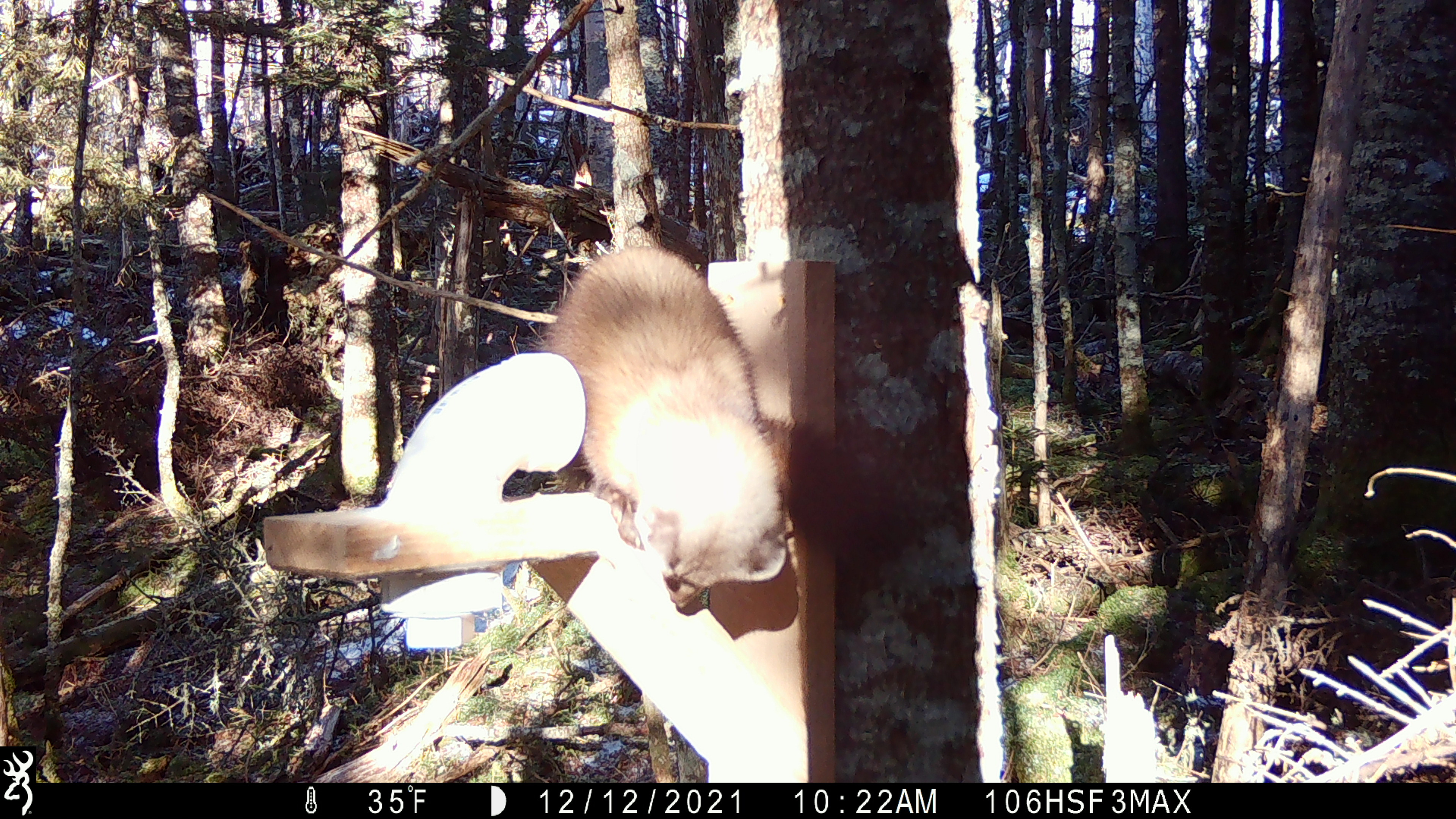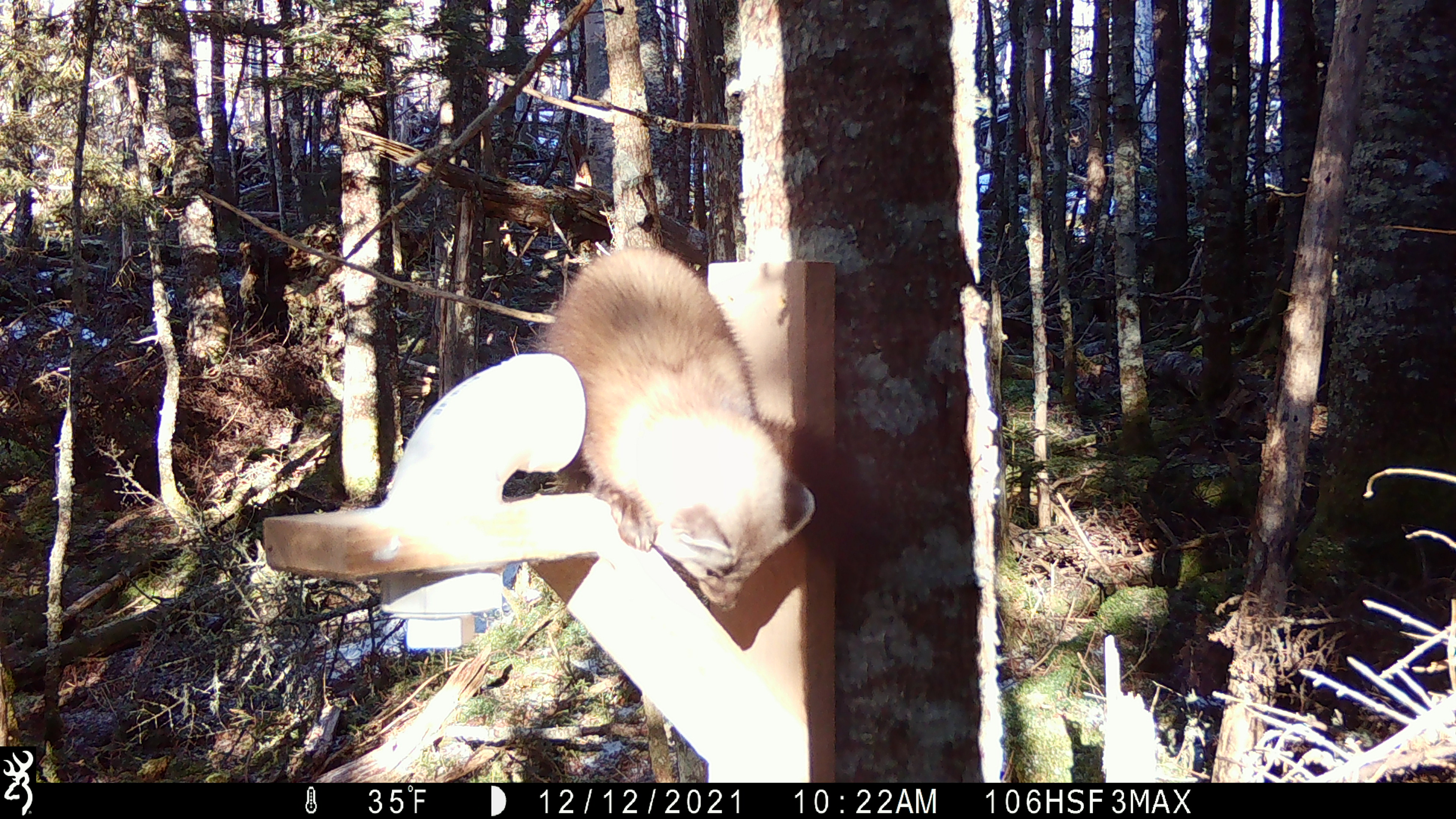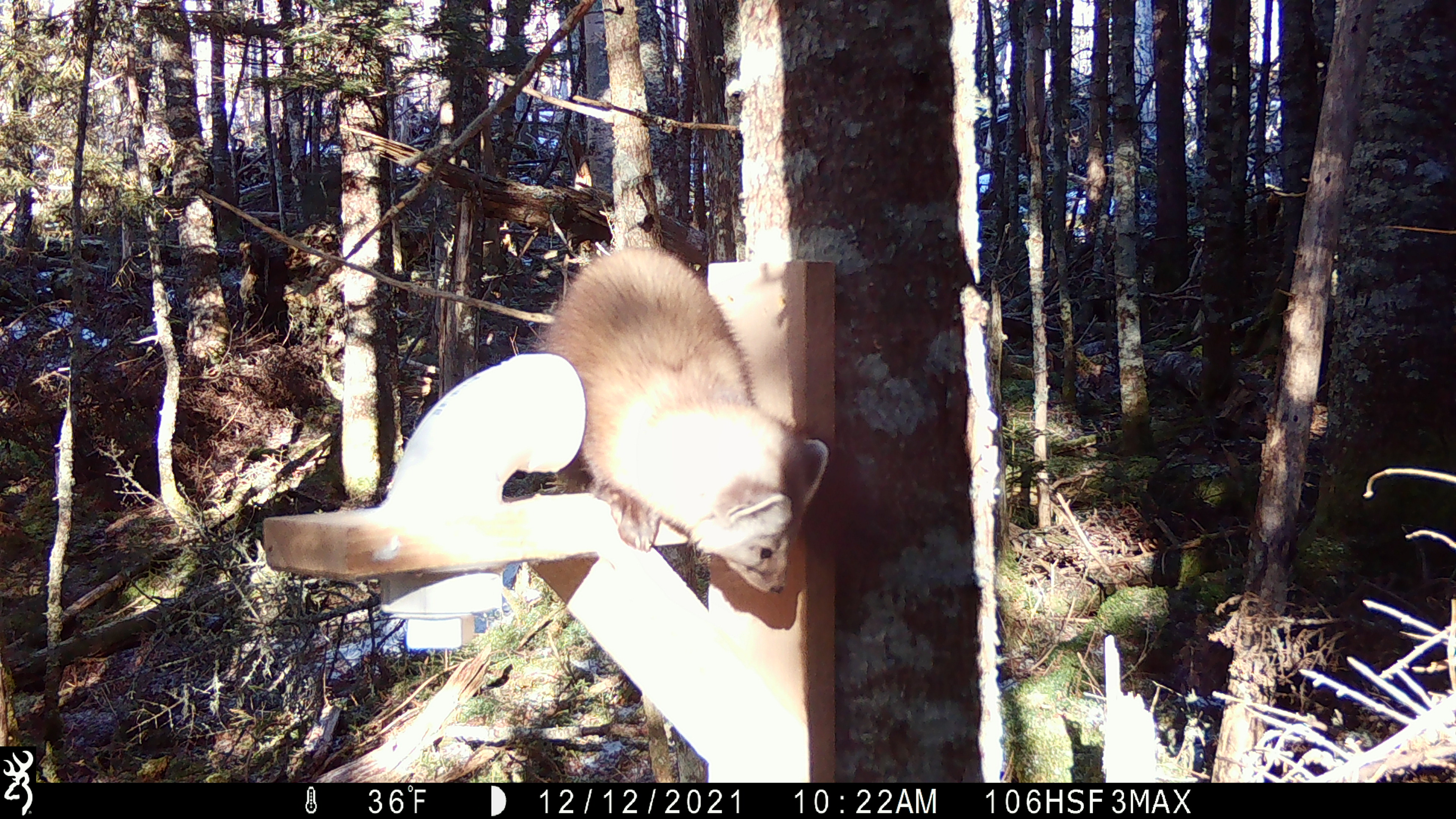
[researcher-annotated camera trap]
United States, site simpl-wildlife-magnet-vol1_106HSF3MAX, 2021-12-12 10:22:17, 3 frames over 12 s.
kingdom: Animalia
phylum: Chordata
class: Mammalia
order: Carnivora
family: Mustelidae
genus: Martes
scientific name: Martes americana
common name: american marten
American marten (Martes americana).